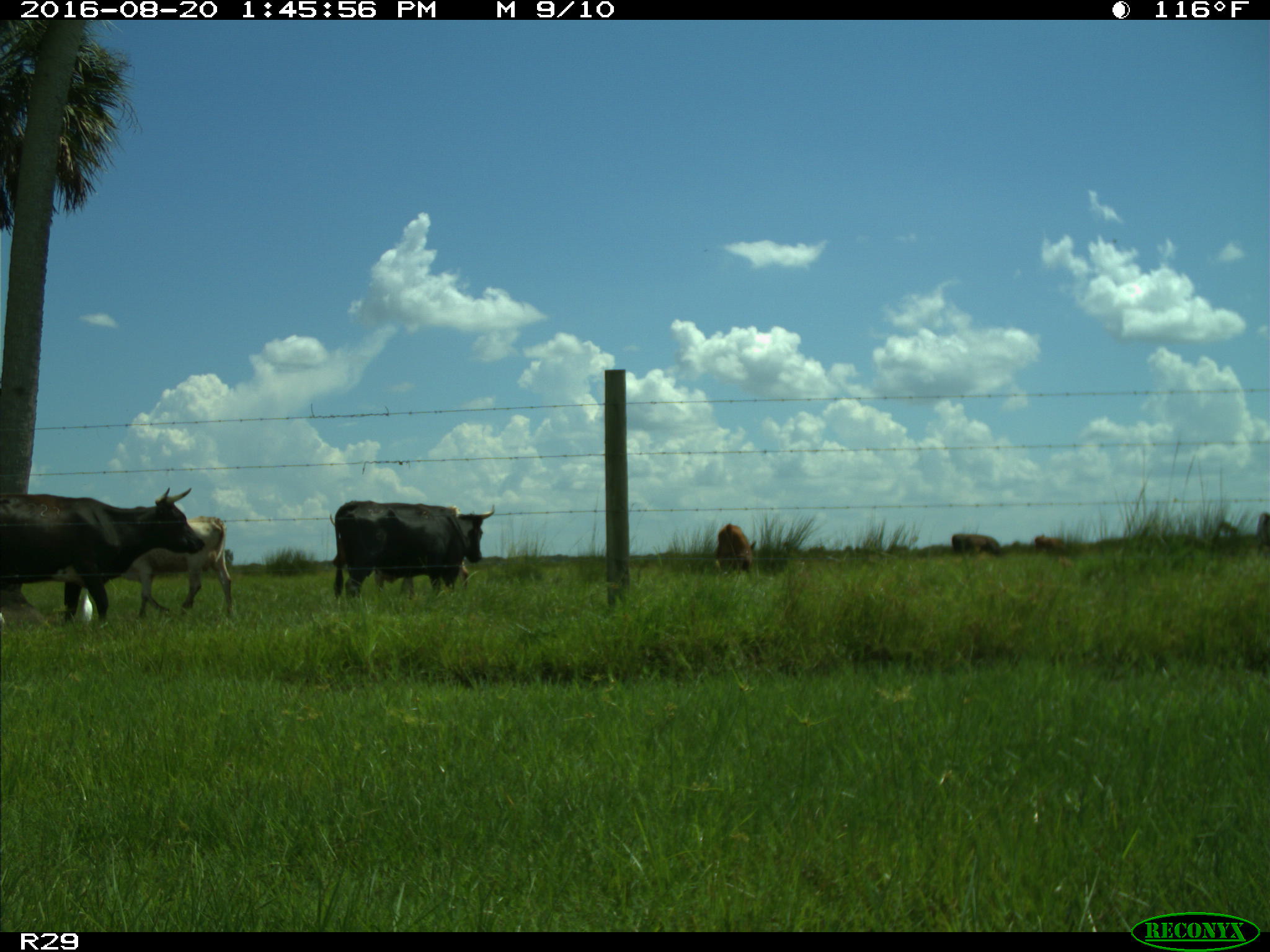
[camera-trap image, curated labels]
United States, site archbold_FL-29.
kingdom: Animalia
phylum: Chordata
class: Mammalia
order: Artiodactyla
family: Bovidae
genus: Bos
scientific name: Bos taurus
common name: domestic cow